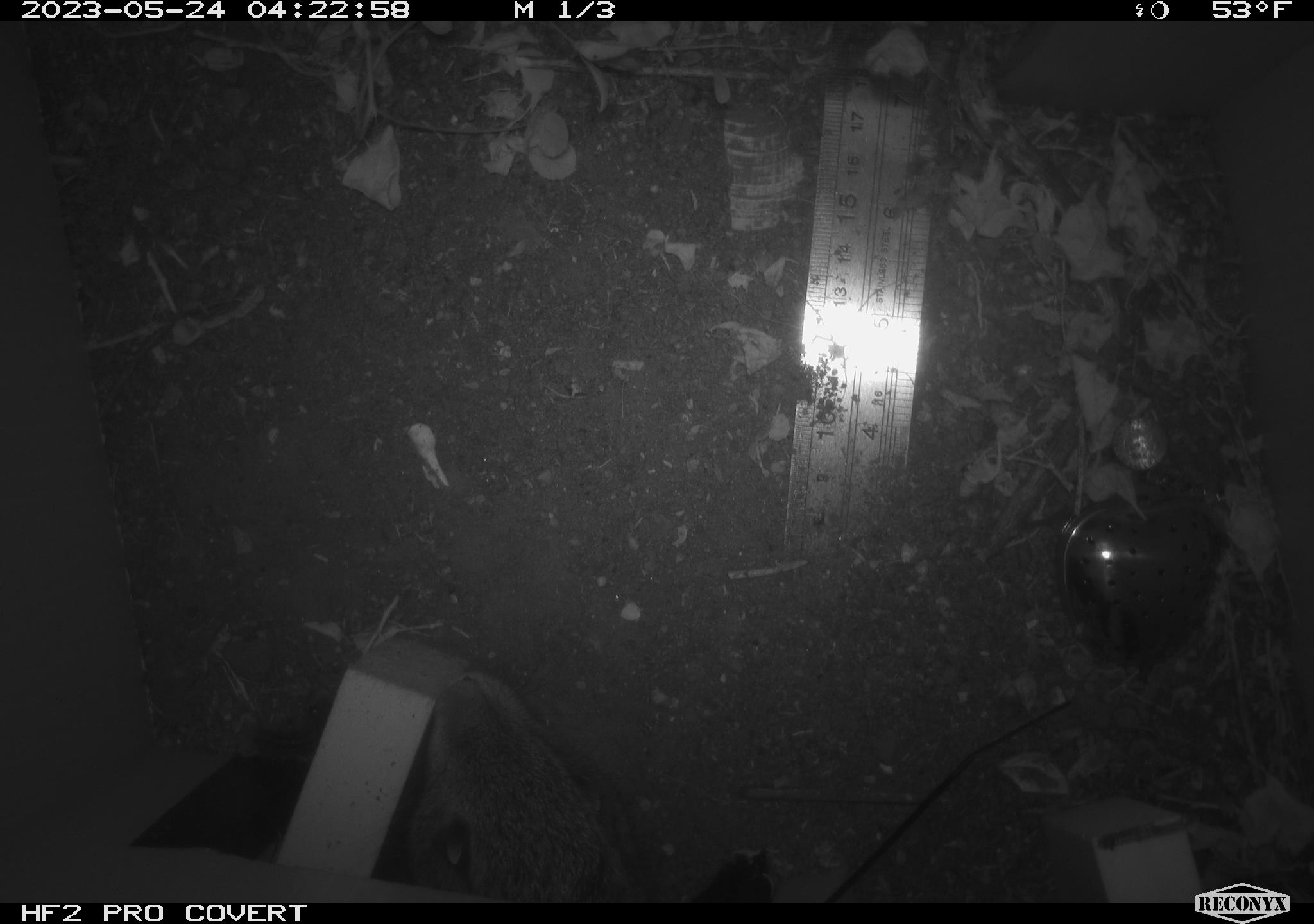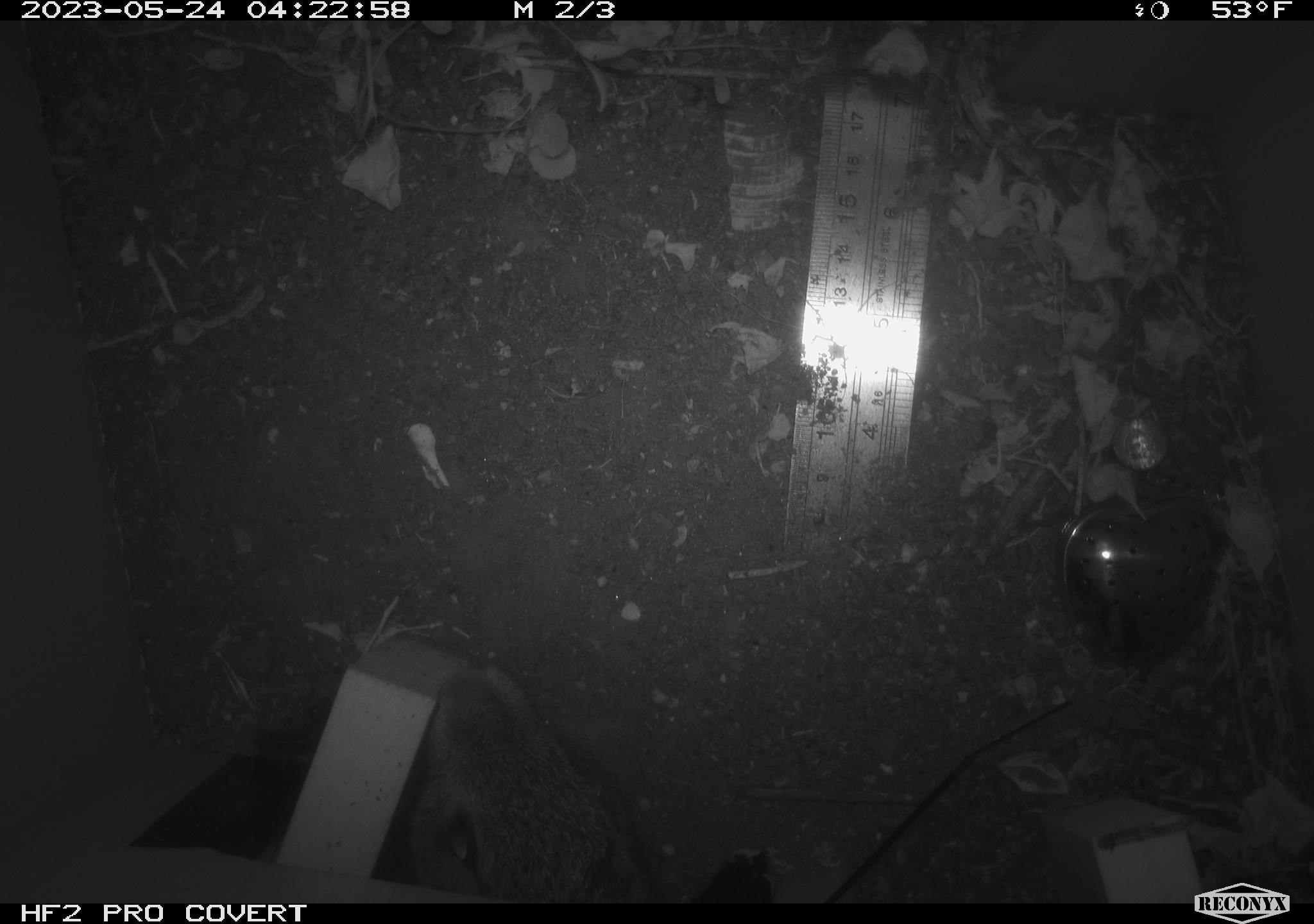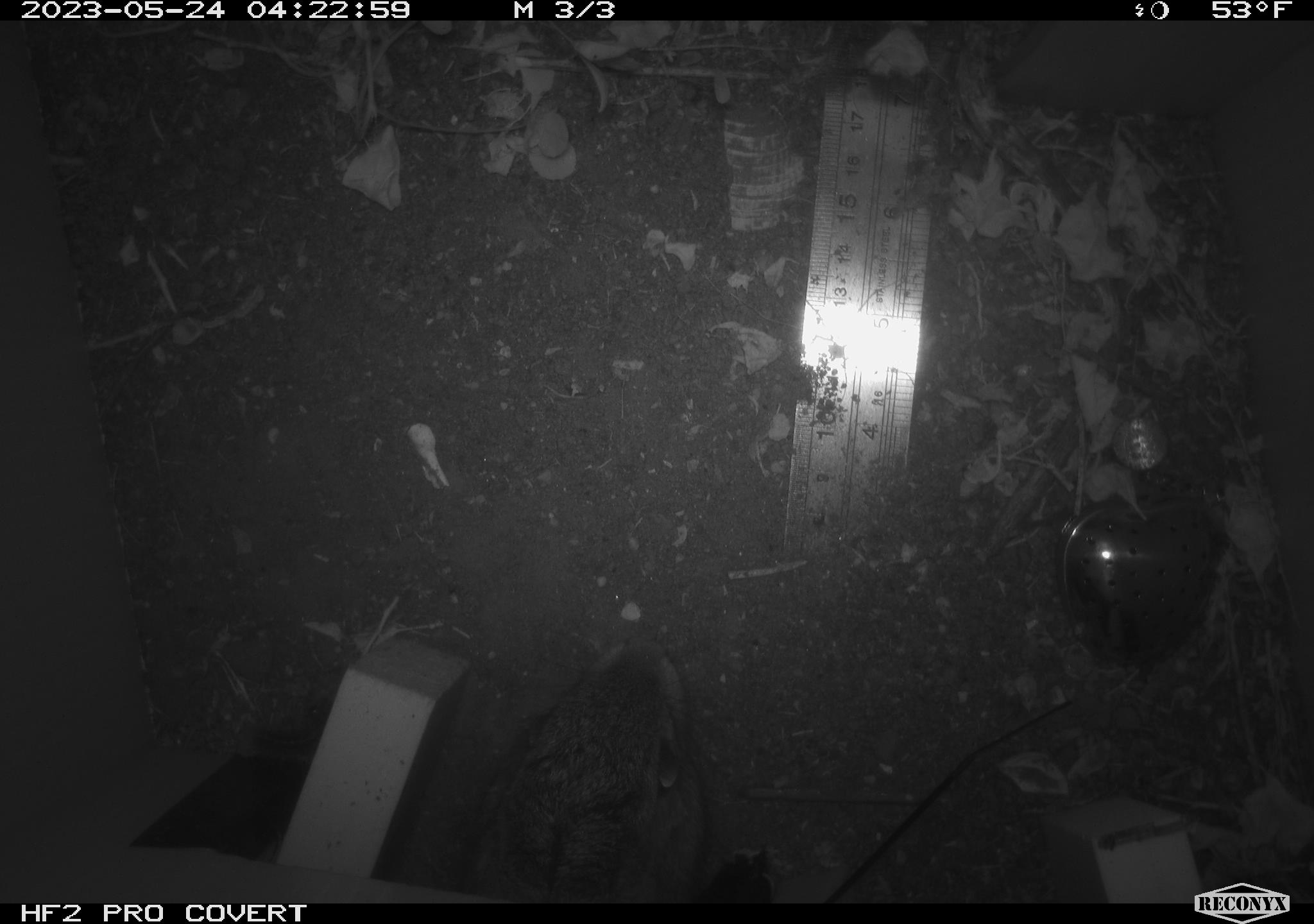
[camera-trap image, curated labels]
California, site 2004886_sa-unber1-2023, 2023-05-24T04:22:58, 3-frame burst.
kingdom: Animalia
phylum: Chordata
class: Mammalia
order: Lagomorpha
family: Leporidae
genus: Sylvilagus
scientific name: Sylvilagus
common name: cottontail rabbits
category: sylvilagus species